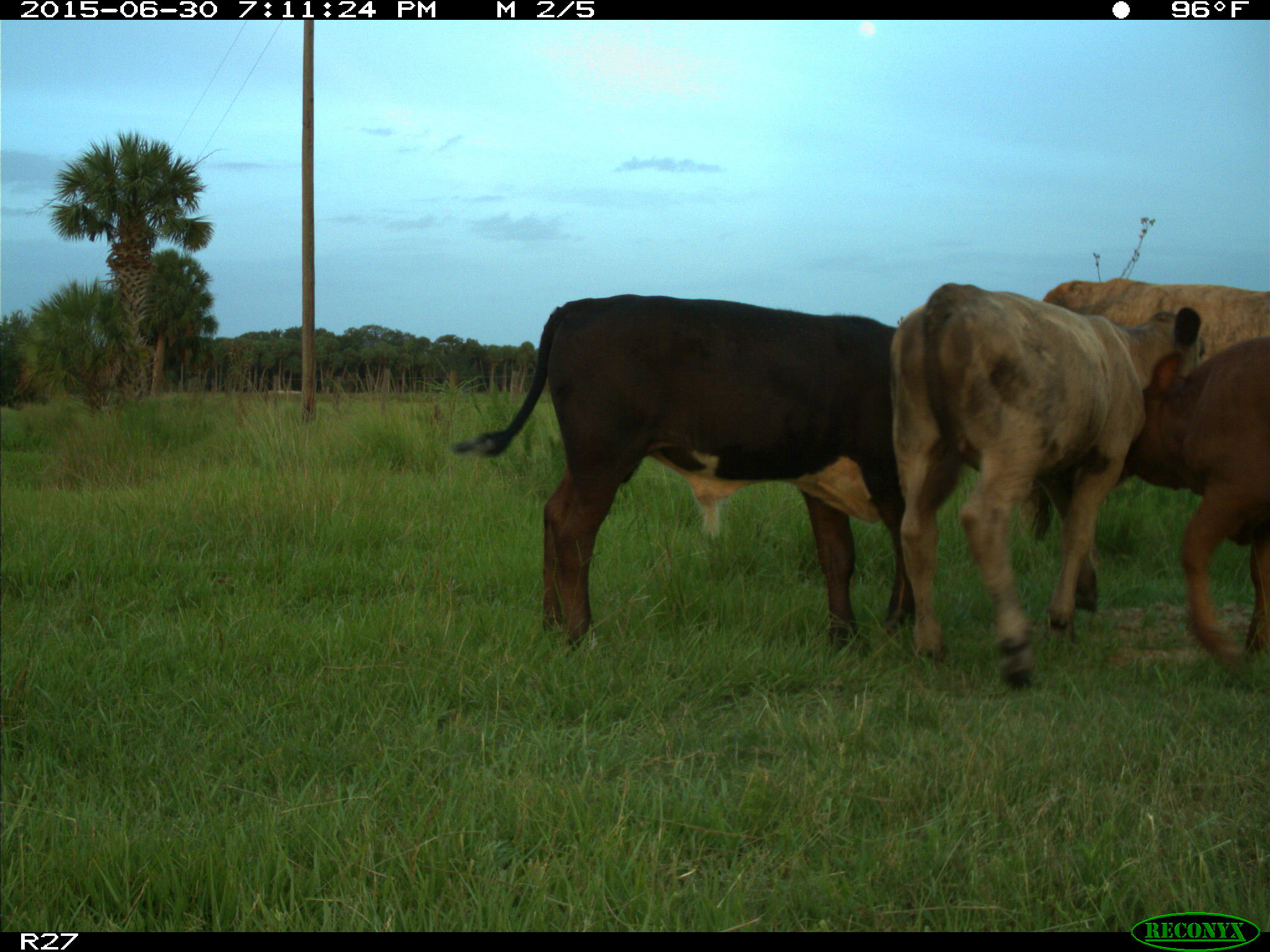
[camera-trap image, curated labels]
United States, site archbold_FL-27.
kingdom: Animalia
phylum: Chordata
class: Mammalia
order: Artiodactyla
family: Bovidae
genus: Bos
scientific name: Bos taurus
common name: domestic cow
Bos taurus (domestic cow).